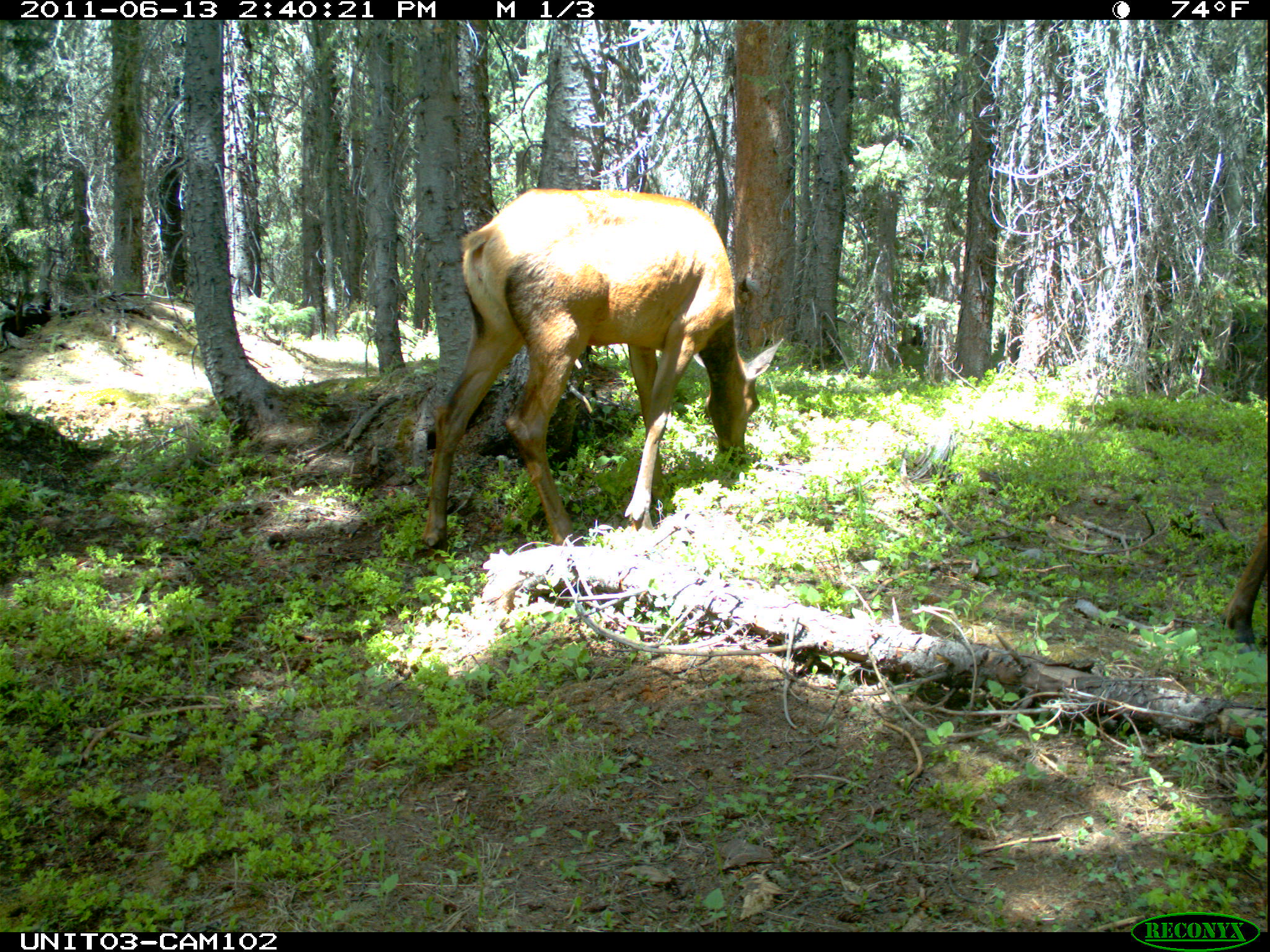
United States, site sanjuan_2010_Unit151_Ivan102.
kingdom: Animalia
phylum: Chordata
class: Mammalia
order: Artiodactyla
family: Cervidae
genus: Cervus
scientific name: Cervus elaphus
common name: red deer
Cervus elaphus (red deer).